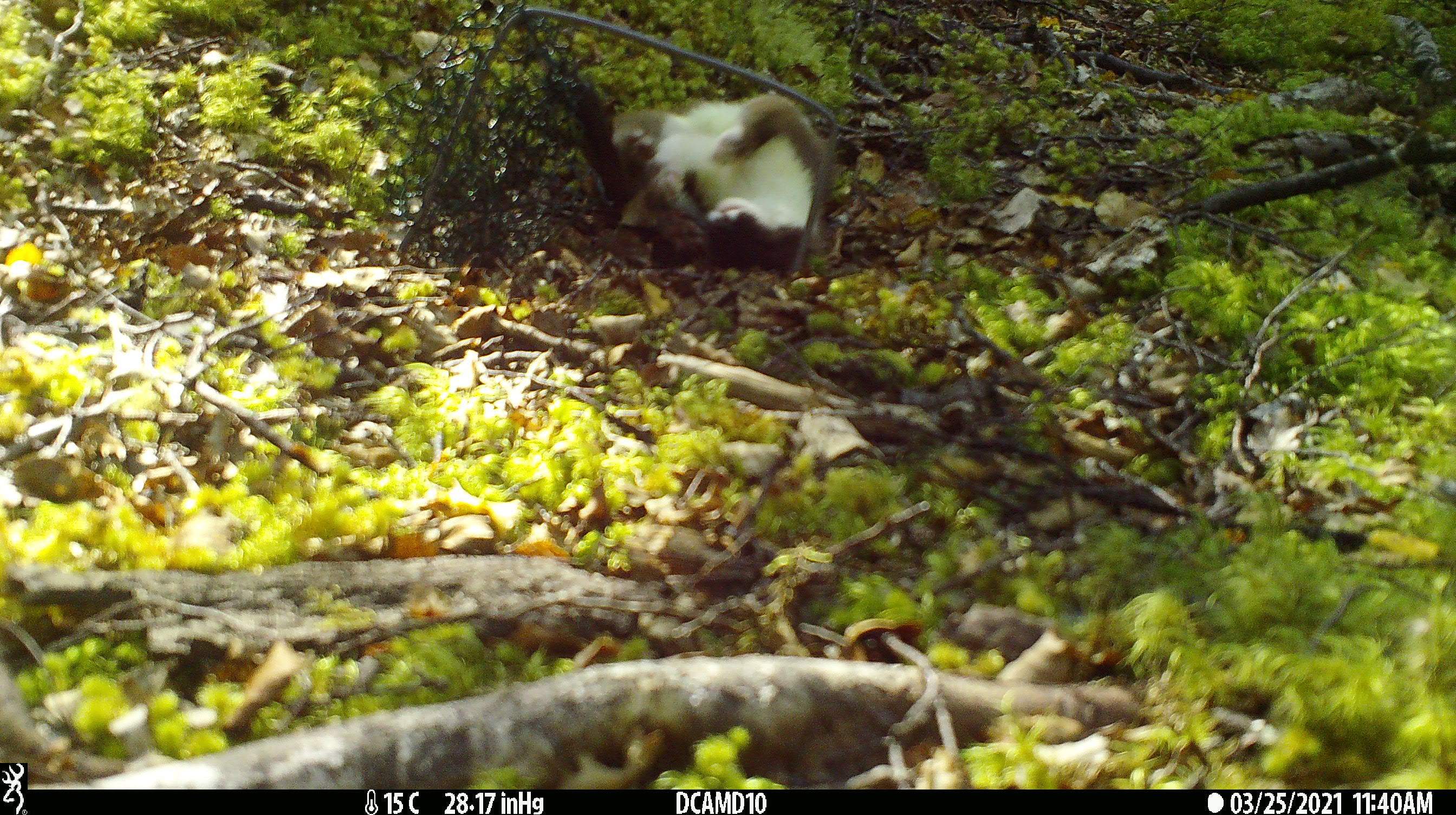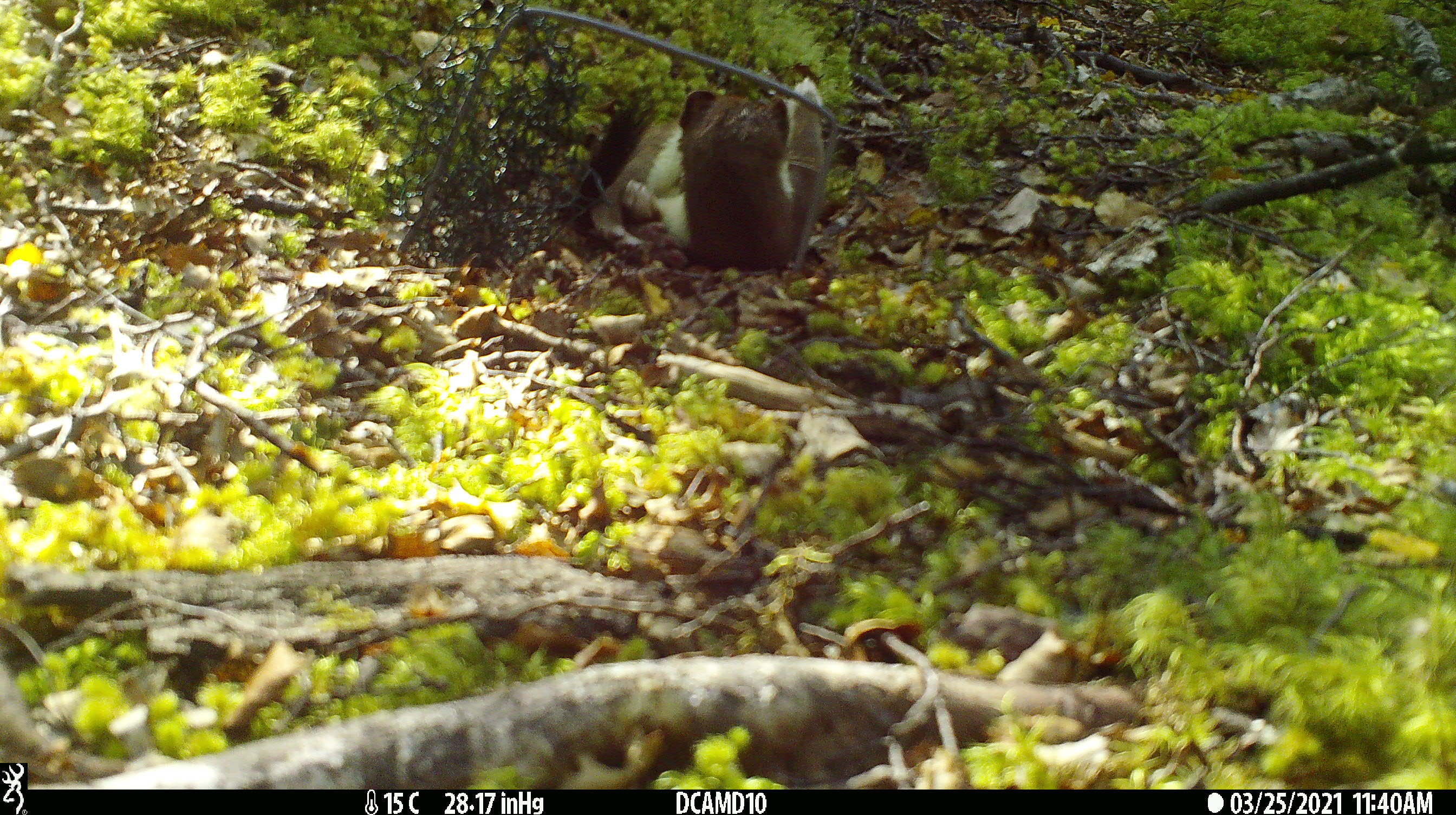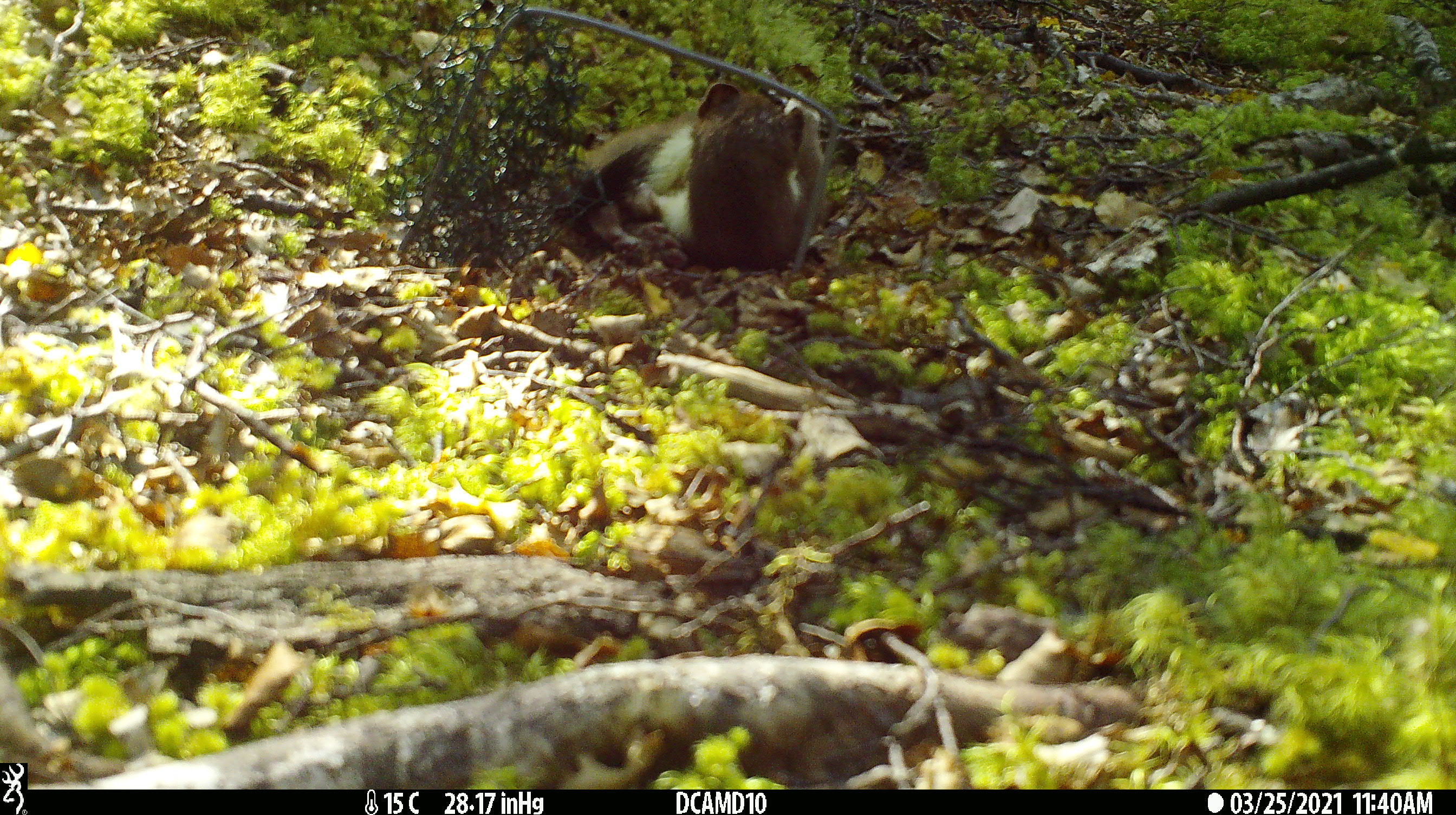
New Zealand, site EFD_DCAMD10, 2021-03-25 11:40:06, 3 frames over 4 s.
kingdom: Animalia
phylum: Chordata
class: Mammalia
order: Carnivora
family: Mustelidae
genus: Mustela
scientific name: Mustela erminea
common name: stoat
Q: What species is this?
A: Stoat (Mustela erminea).